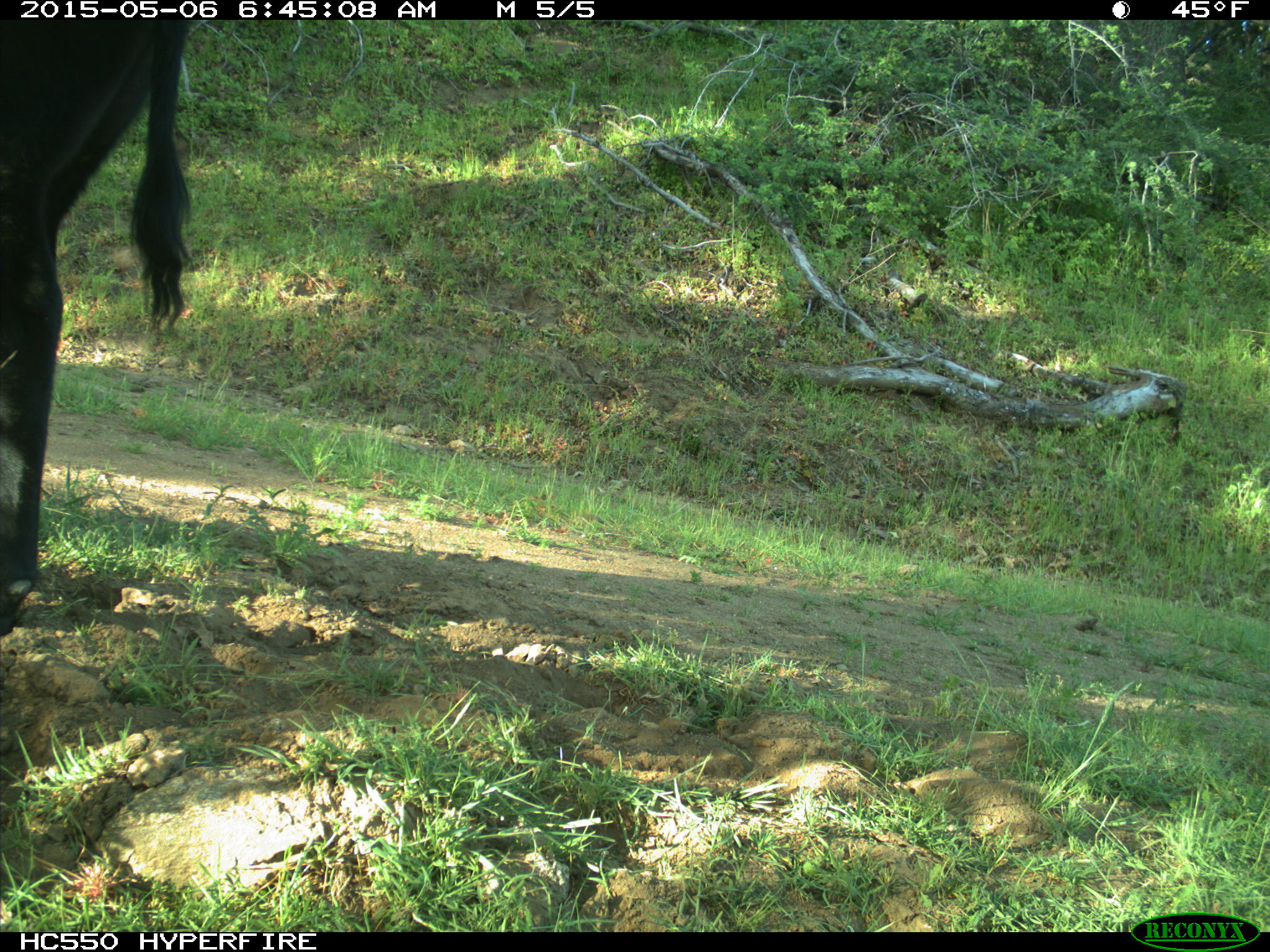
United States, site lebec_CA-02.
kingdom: Animalia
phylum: Chordata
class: Mammalia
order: Artiodactyla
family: Bovidae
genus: Bos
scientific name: Bos taurus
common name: domestic cow